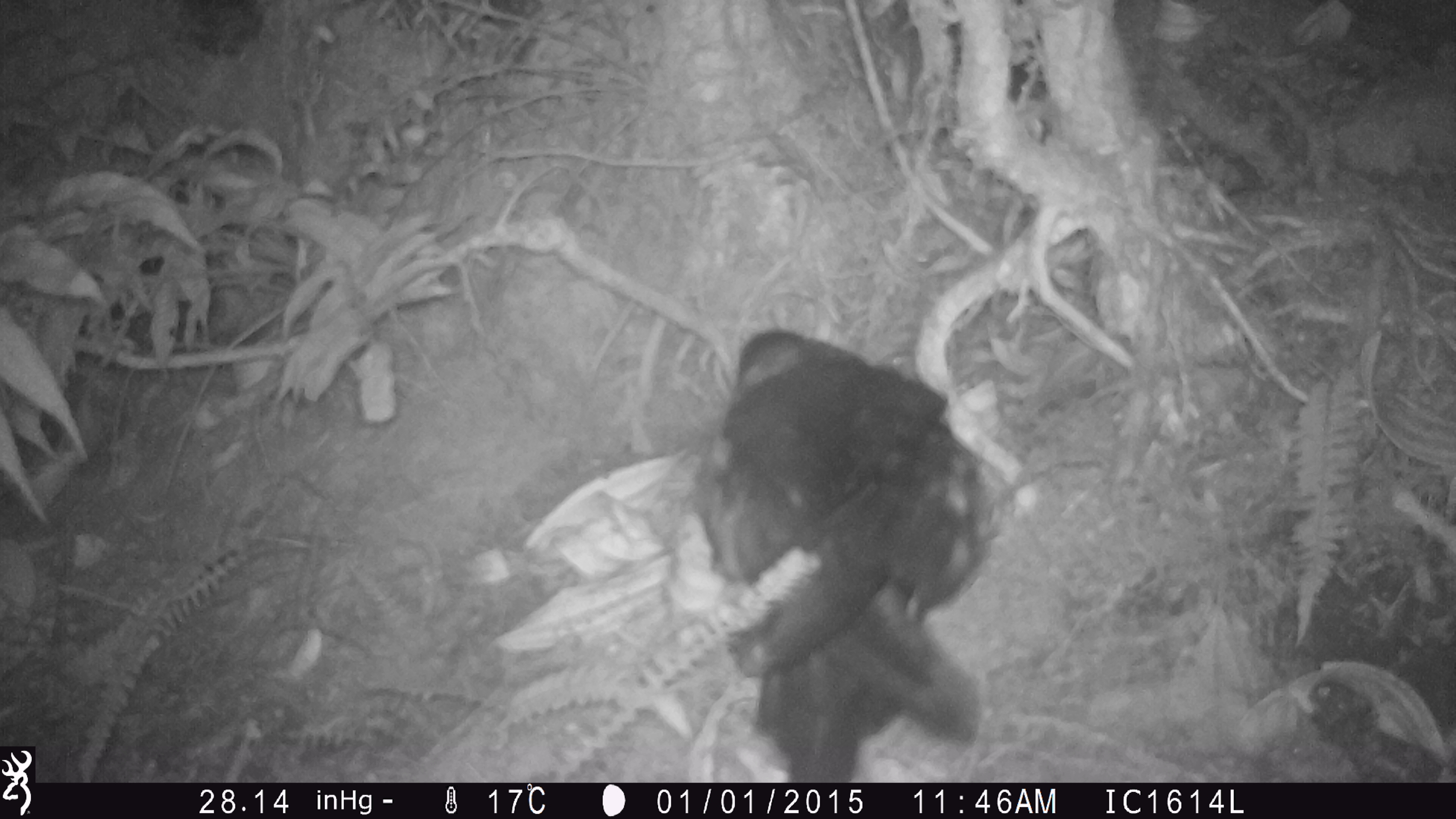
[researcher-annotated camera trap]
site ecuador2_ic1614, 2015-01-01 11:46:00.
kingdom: Animalia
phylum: Chordata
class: Aves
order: Procellariiformes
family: Procellariidae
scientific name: Procellariidae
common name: petrel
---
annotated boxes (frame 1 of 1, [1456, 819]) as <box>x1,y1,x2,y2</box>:
petrel: <box>688,323,1019,782</box>